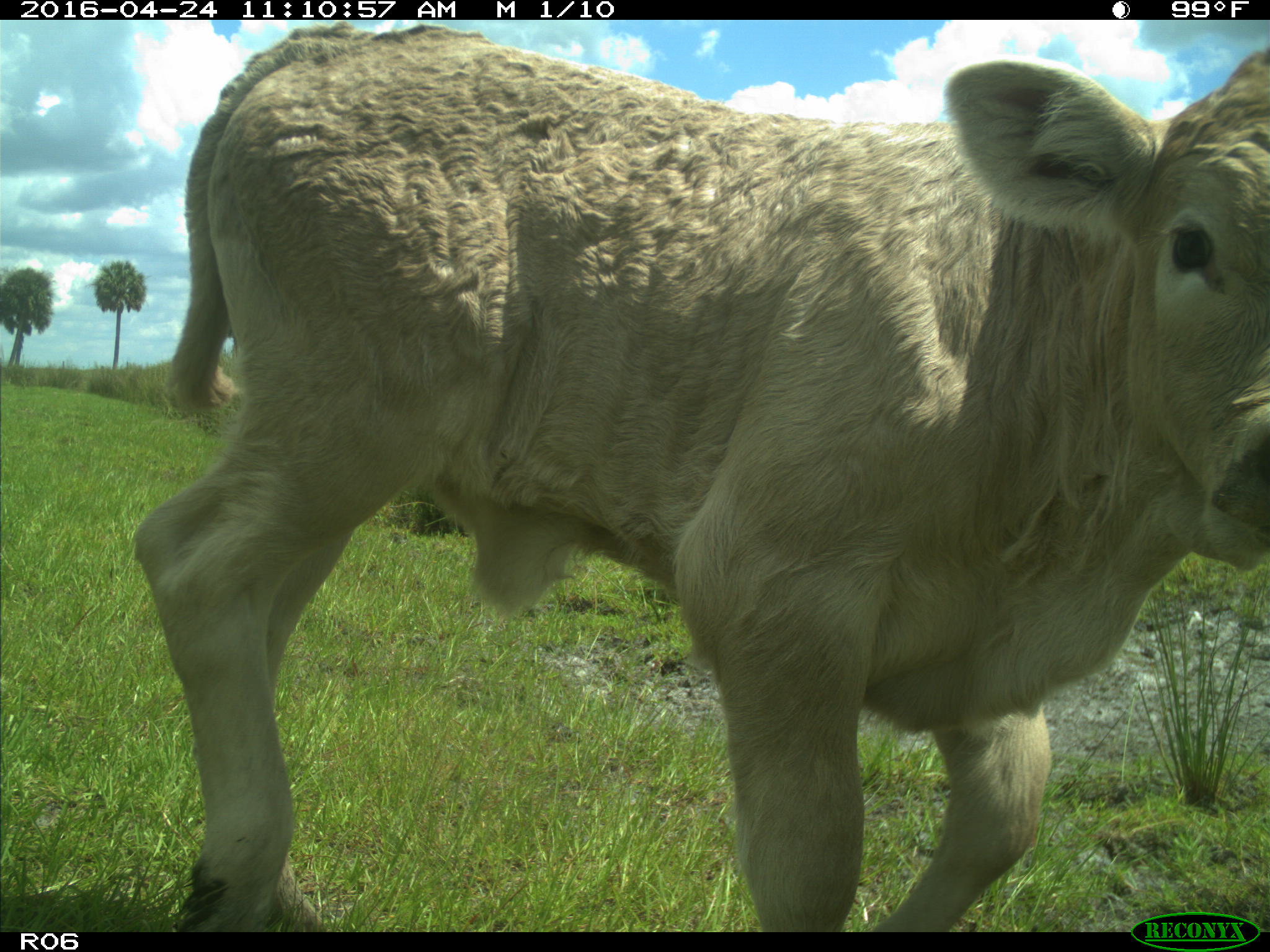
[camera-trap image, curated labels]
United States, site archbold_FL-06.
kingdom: Animalia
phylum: Chordata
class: Mammalia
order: Artiodactyla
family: Bovidae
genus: Bos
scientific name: Bos taurus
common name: domestic cow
Bos taurus (domestic cow).